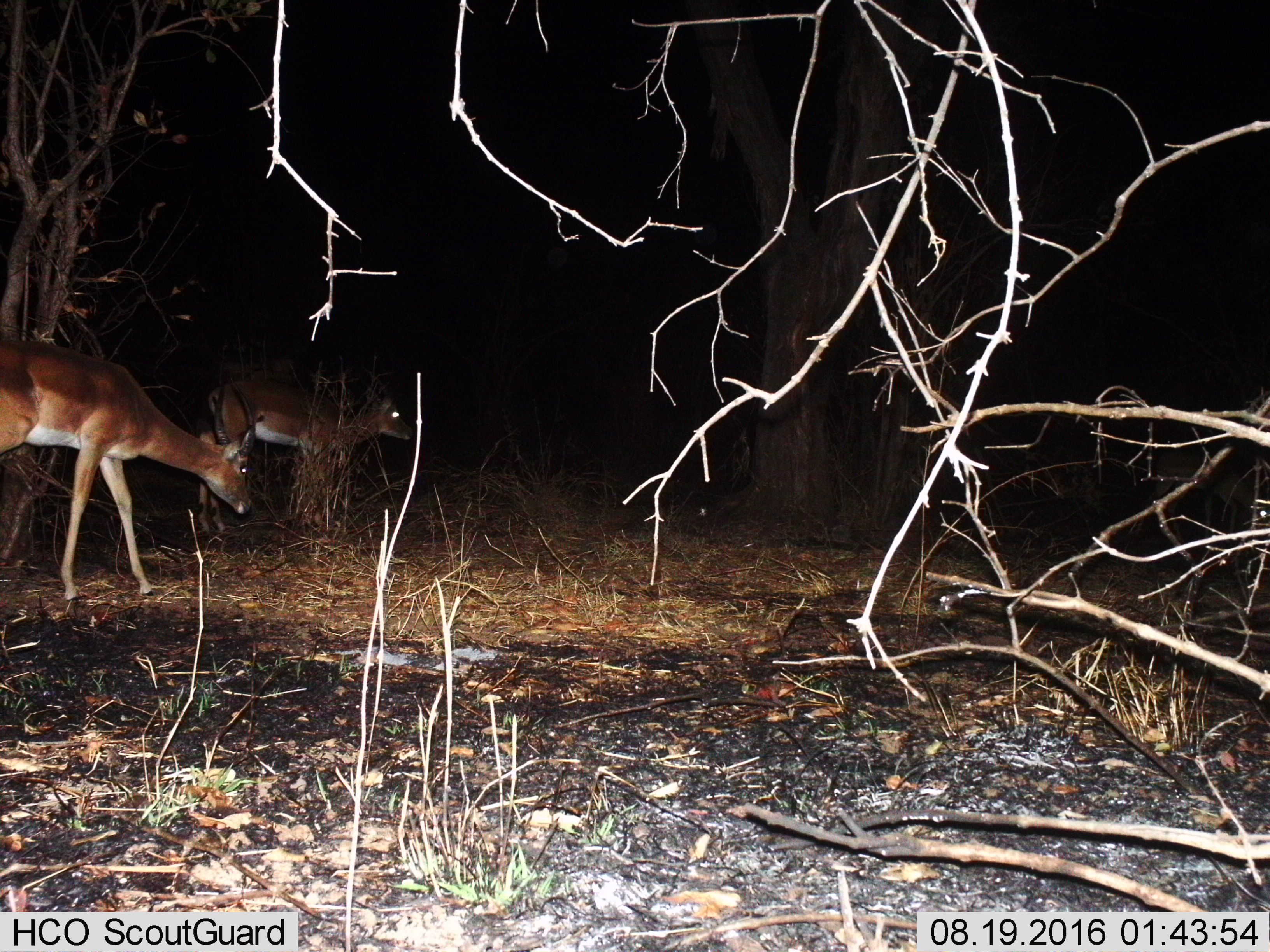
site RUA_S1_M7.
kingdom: Animalia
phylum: Chordata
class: Mammalia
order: Artiodactyla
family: Bovidae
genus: Aepyceros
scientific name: Aepyceros melampus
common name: impala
Impala (Aepyceros melampus), count 2. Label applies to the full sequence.